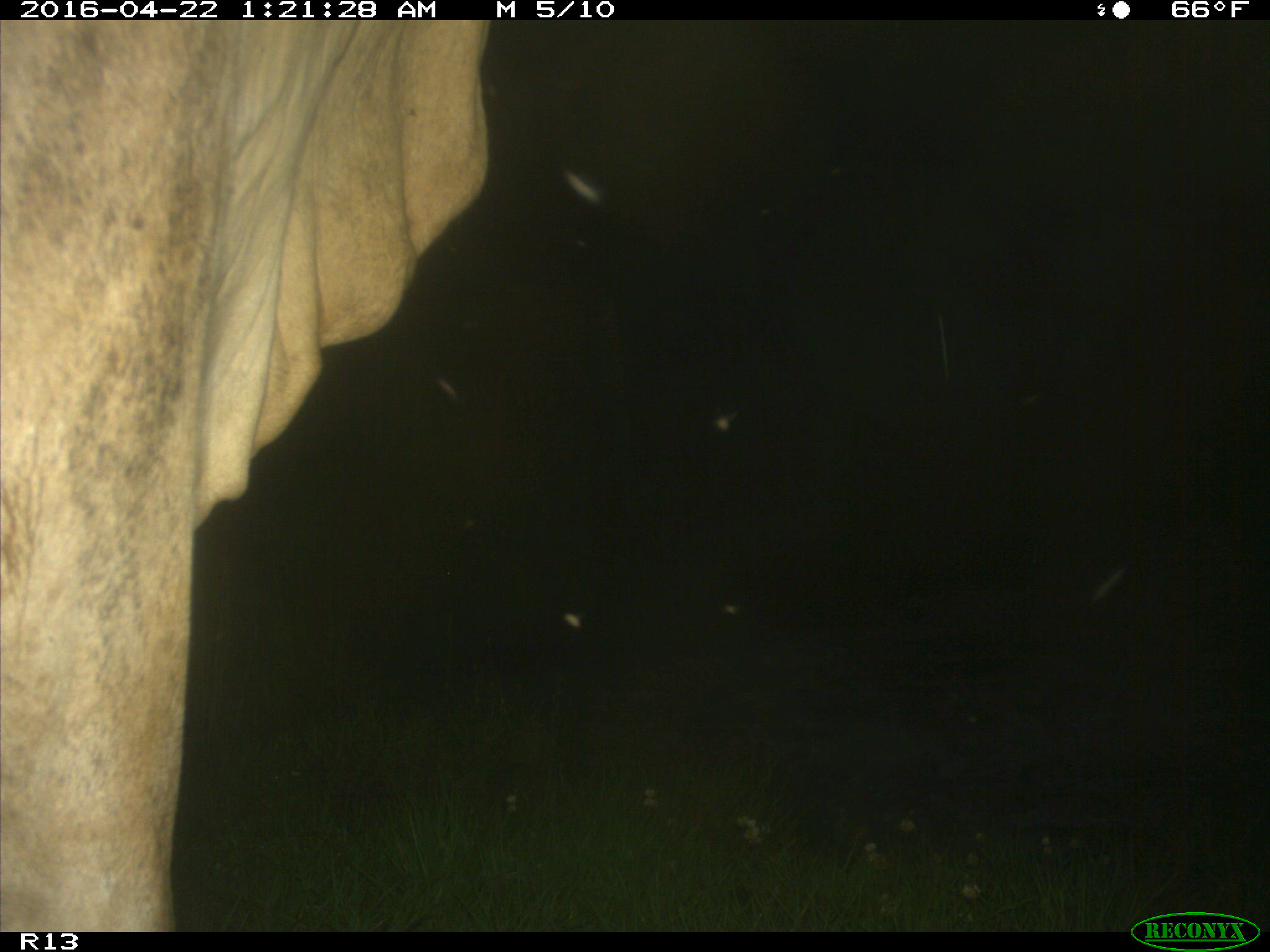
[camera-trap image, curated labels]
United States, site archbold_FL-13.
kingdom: Animalia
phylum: Chordata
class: Mammalia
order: Artiodactyla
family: Bovidae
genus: Bos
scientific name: Bos taurus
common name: domestic cow